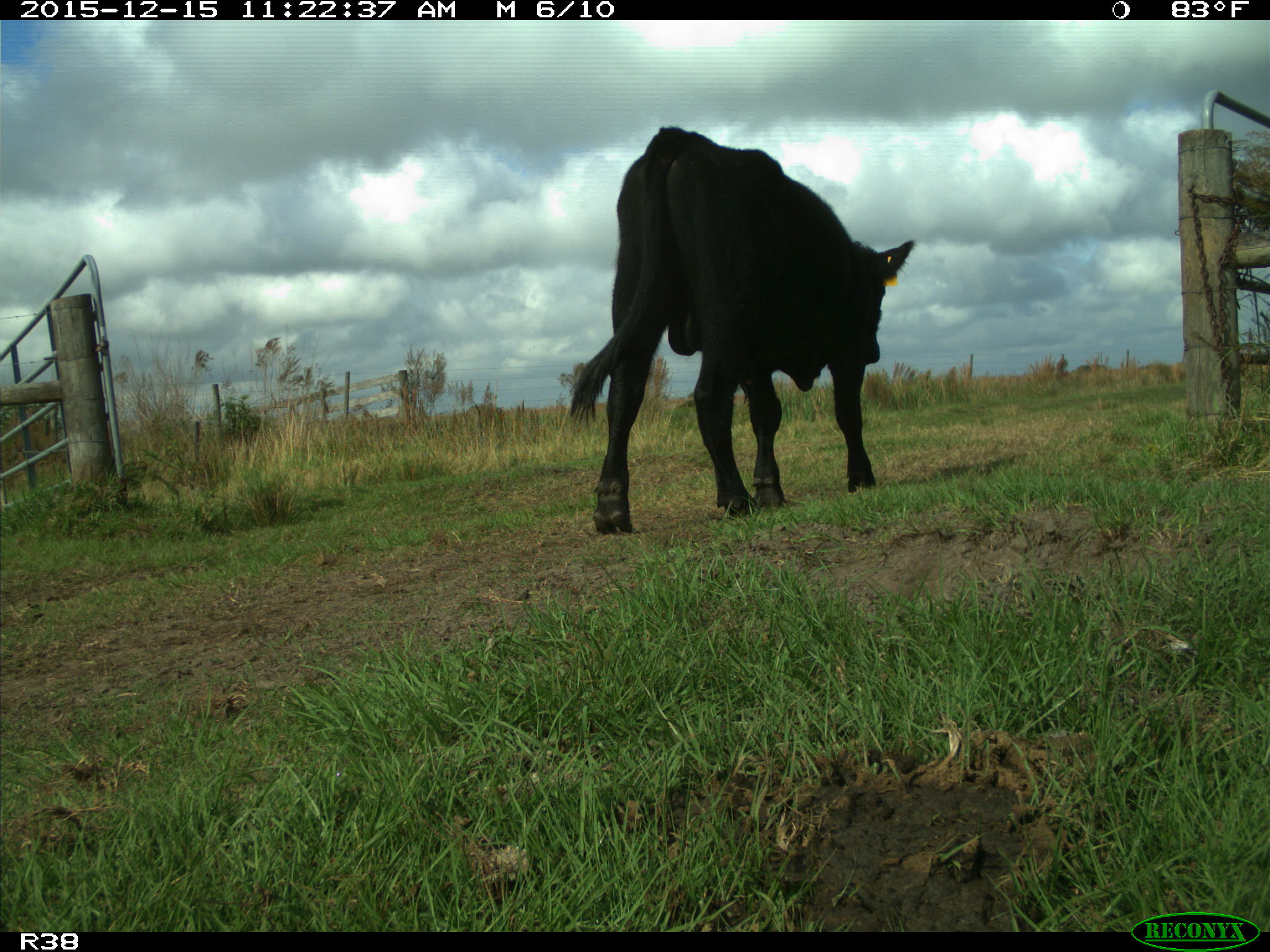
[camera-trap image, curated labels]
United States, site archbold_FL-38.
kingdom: Animalia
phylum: Chordata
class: Mammalia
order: Artiodactyla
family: Bovidae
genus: Bos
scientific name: Bos taurus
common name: domestic cow